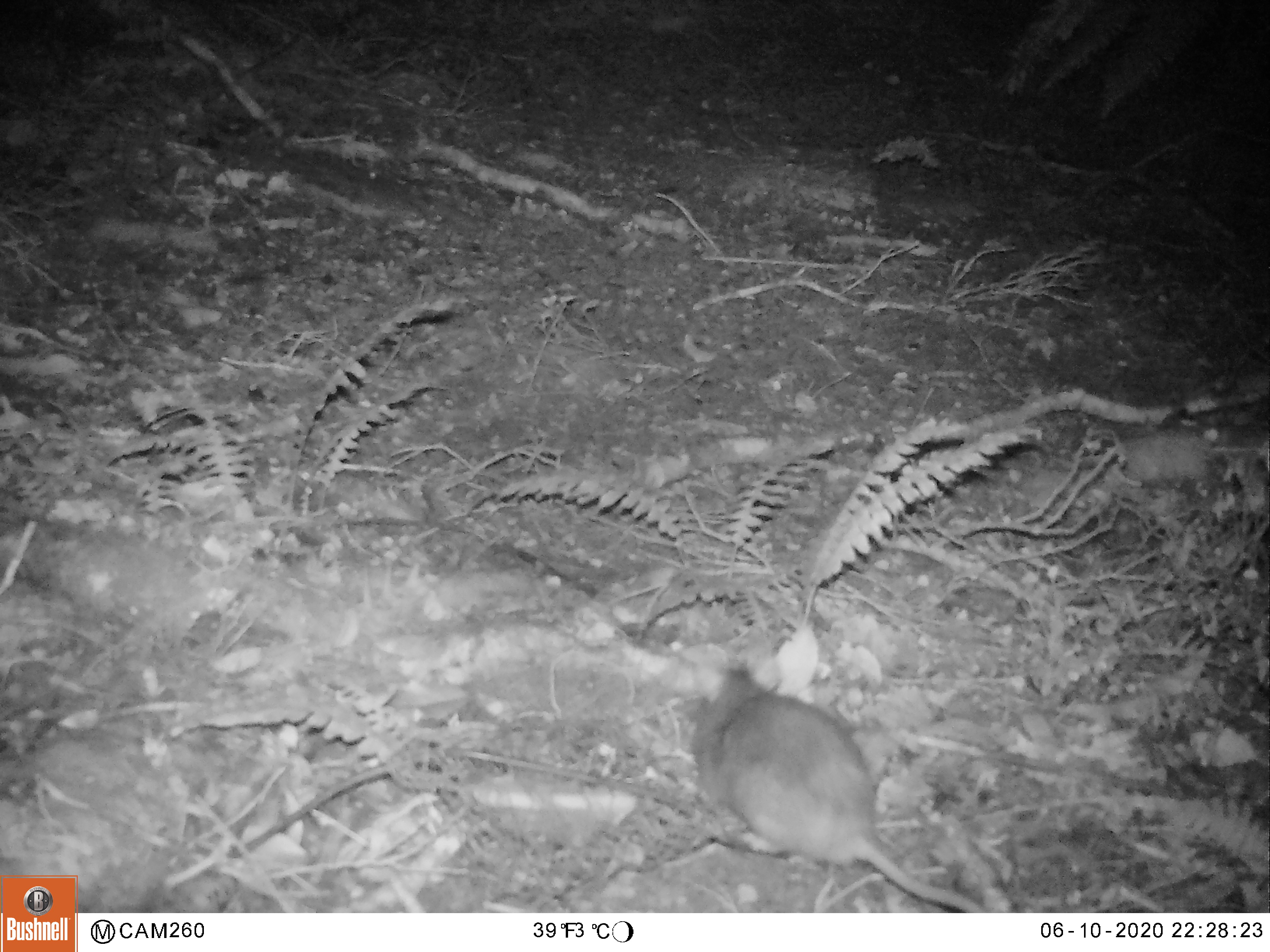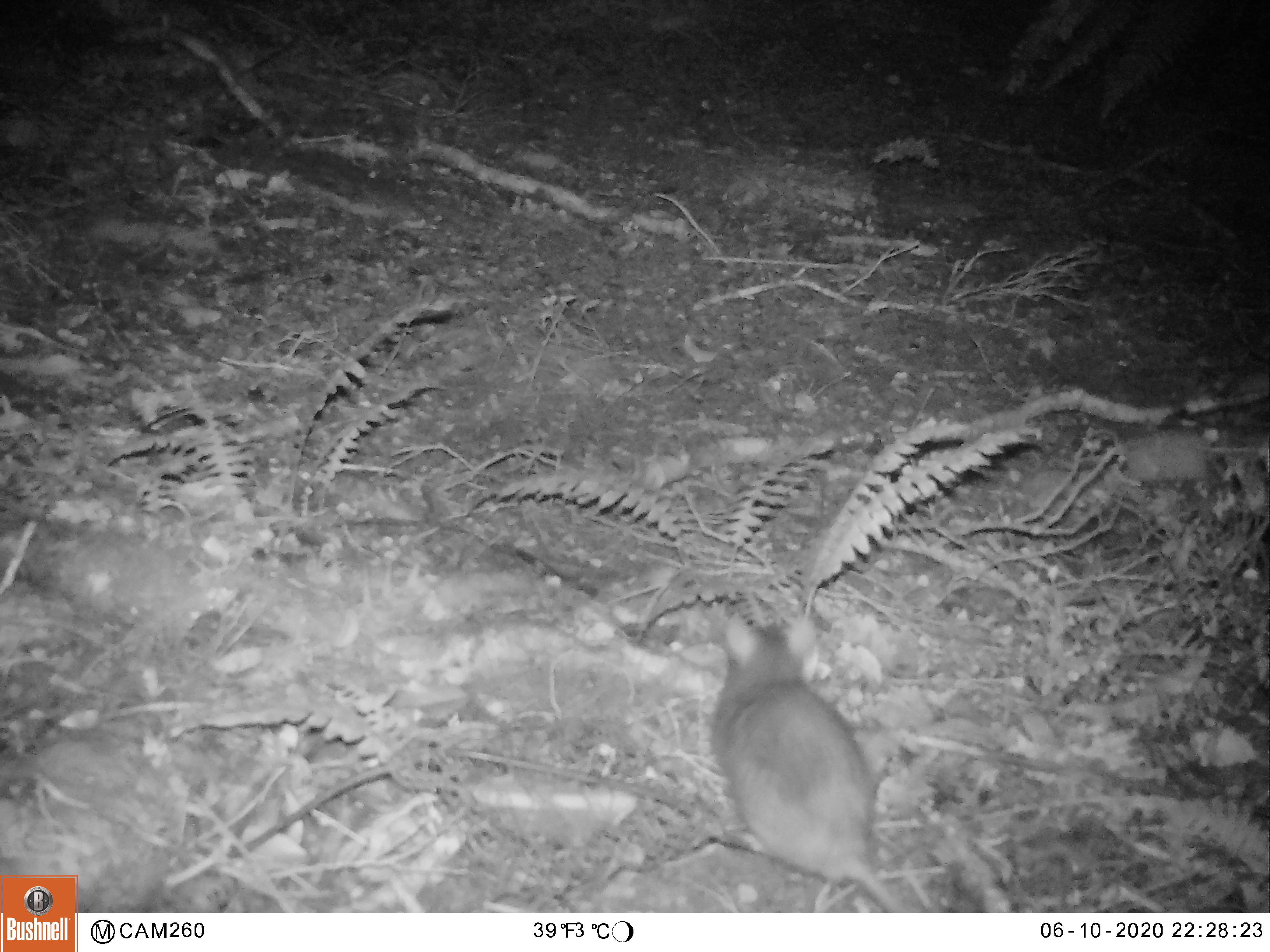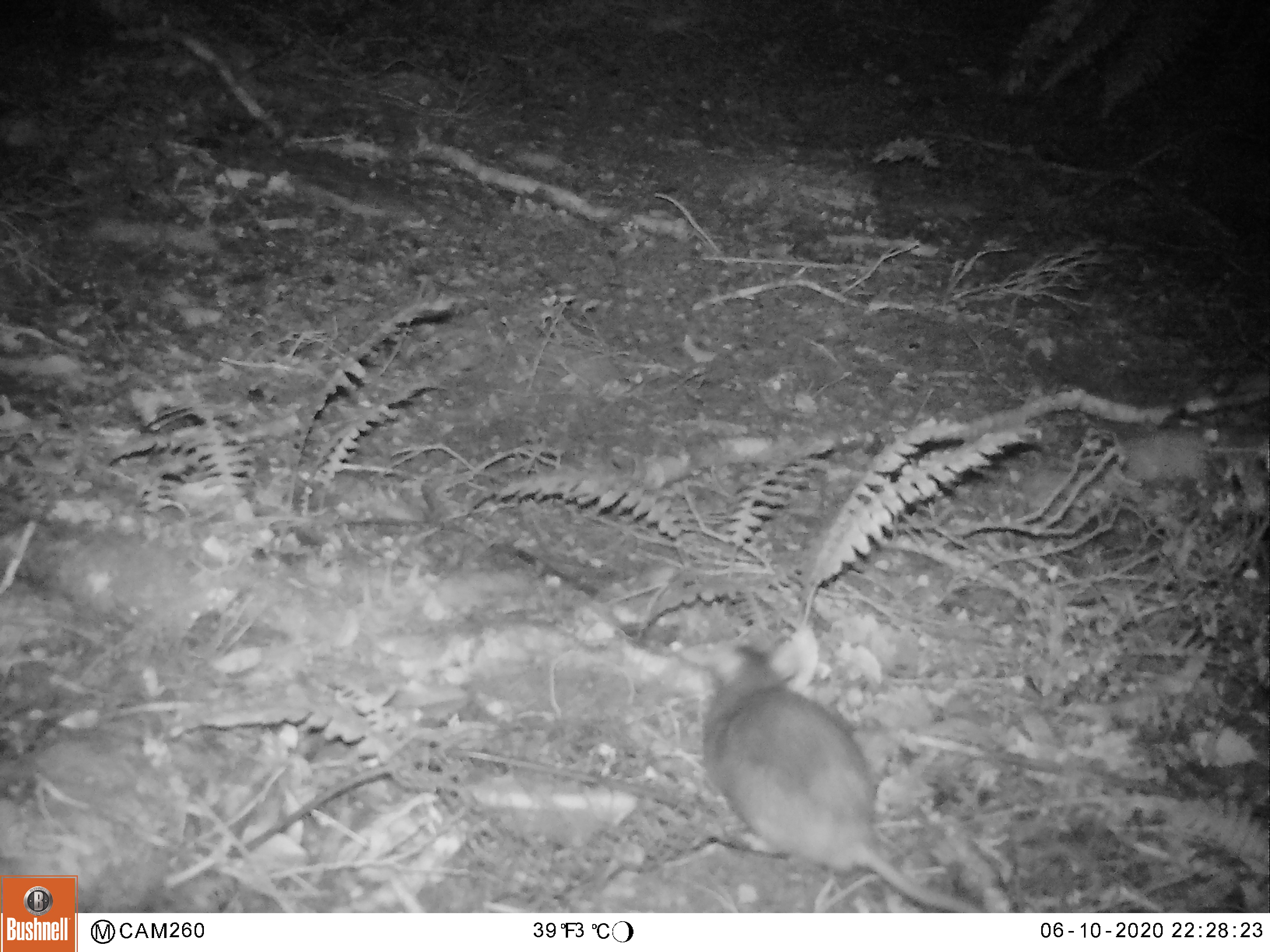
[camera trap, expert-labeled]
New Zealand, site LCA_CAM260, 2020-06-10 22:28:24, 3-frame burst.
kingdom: Animalia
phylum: Chordata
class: Mammalia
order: Rodentia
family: Muridae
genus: Rattus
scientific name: Rattus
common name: rat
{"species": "rat (Rattus)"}